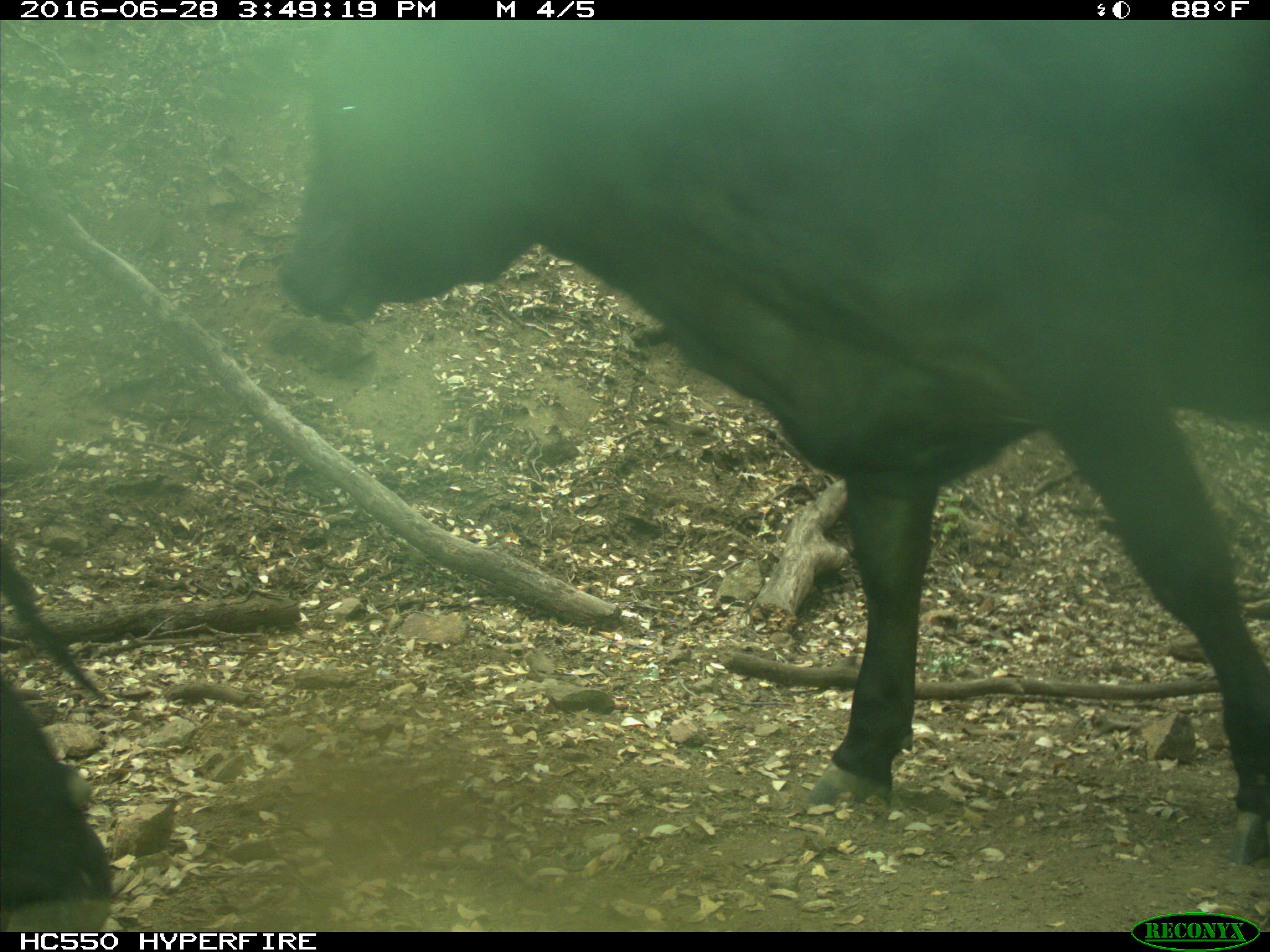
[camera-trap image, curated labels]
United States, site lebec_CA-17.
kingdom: Animalia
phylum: Chordata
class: Mammalia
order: Artiodactyla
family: Bovidae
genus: Bos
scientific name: Bos taurus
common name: domestic cow